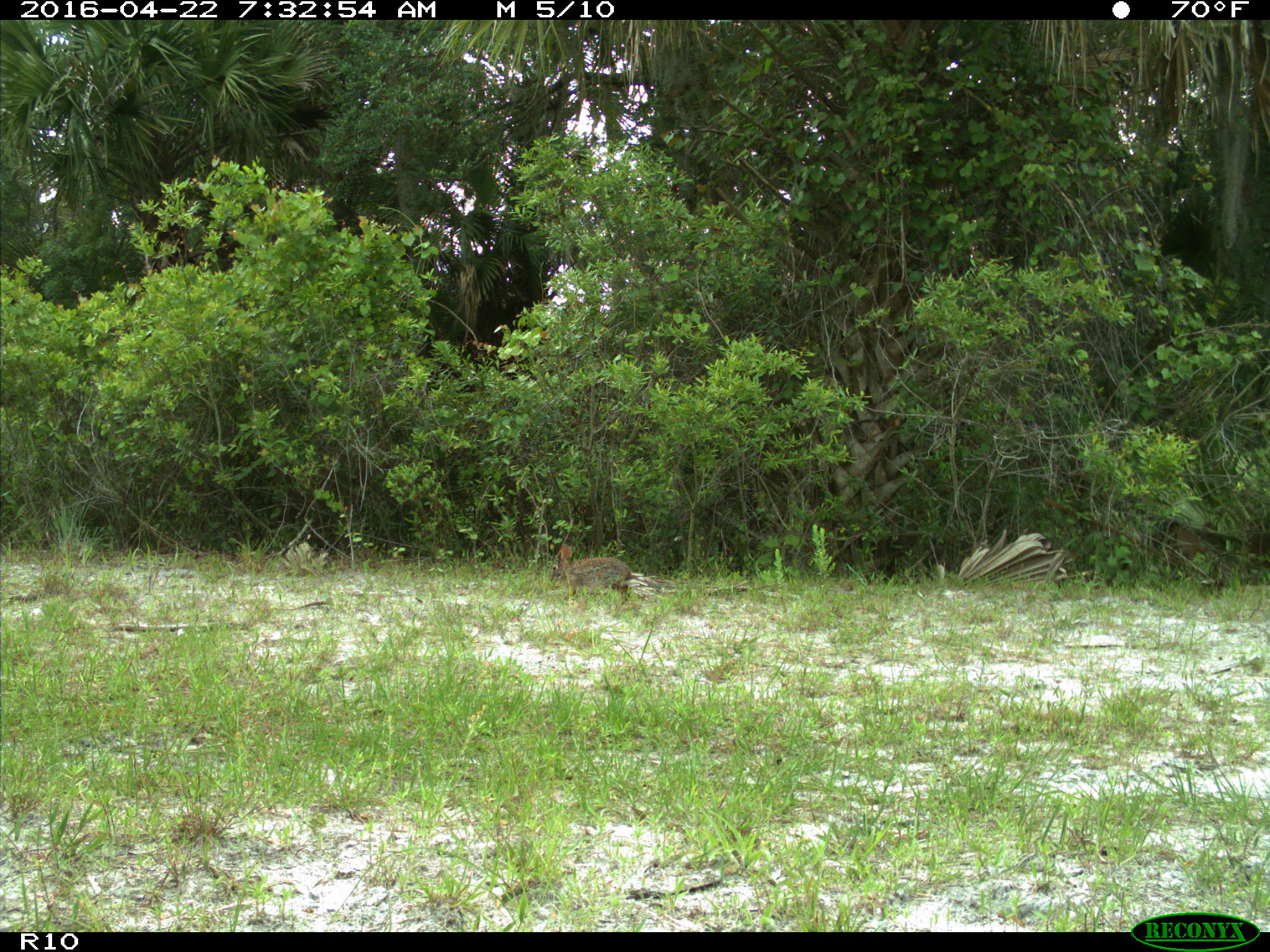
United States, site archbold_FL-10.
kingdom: Animalia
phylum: Chordata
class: Mammalia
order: Lagomorpha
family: Leporidae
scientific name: Leporidae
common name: rabbits and hares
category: unidentified rabbit